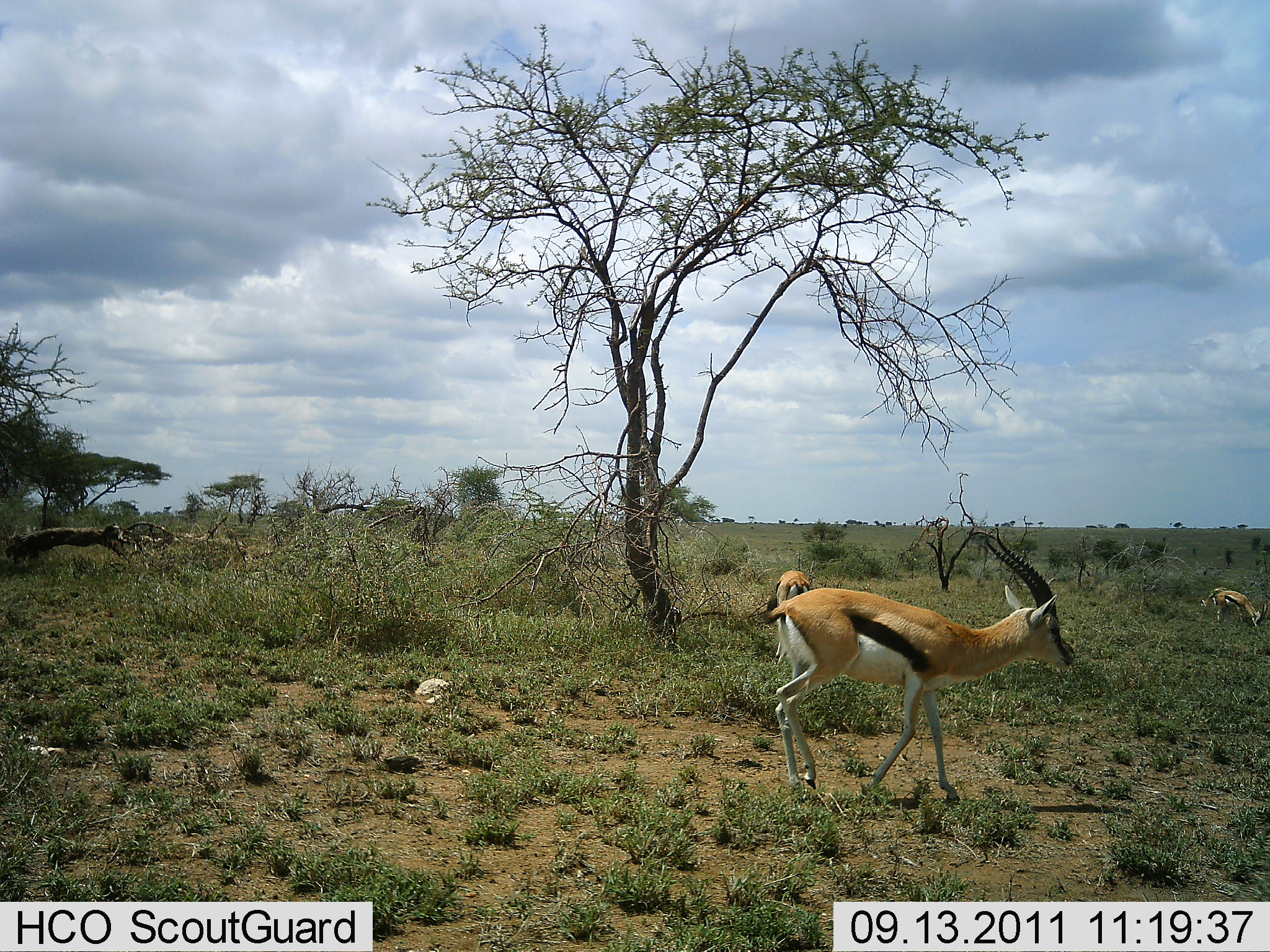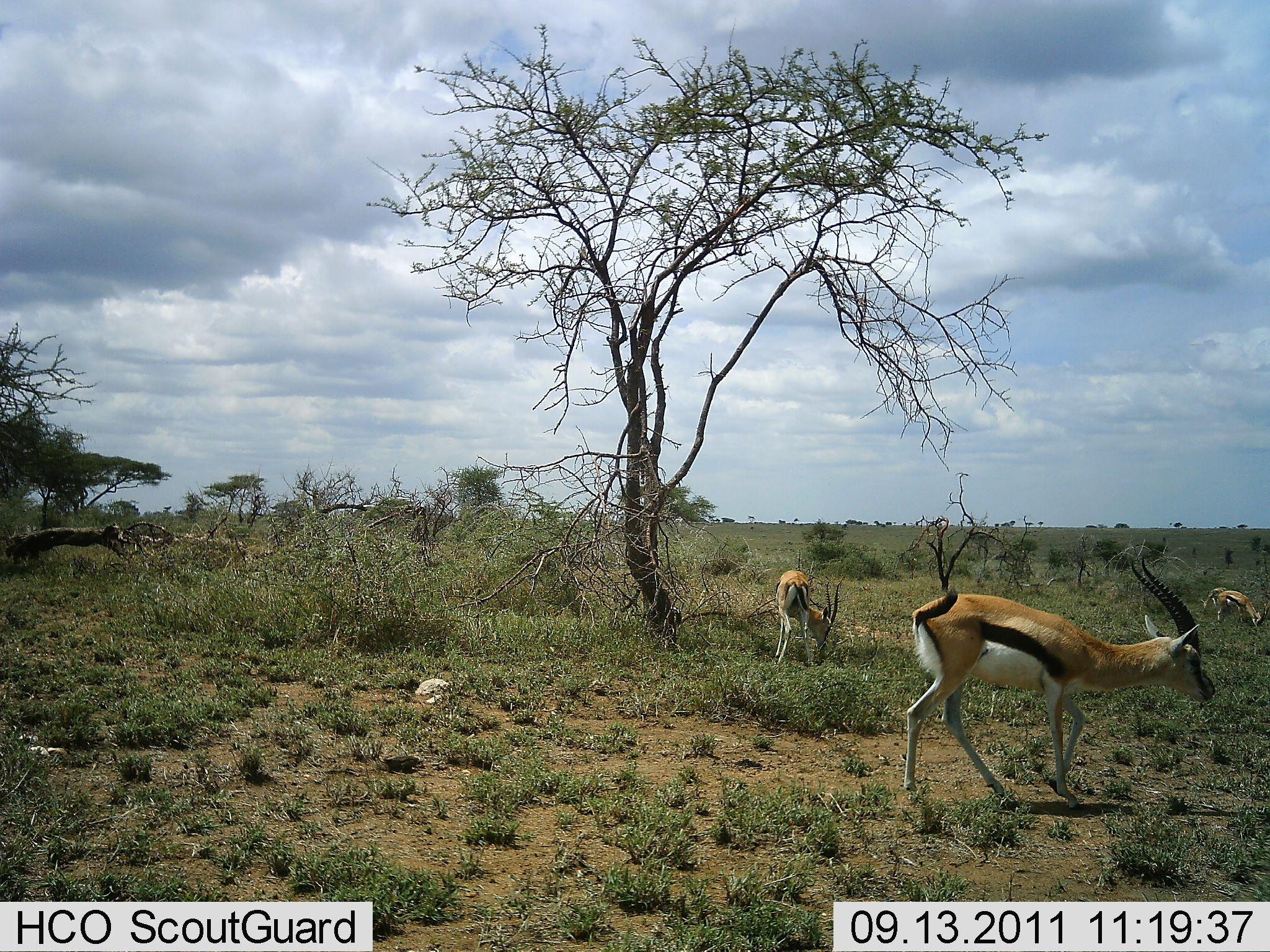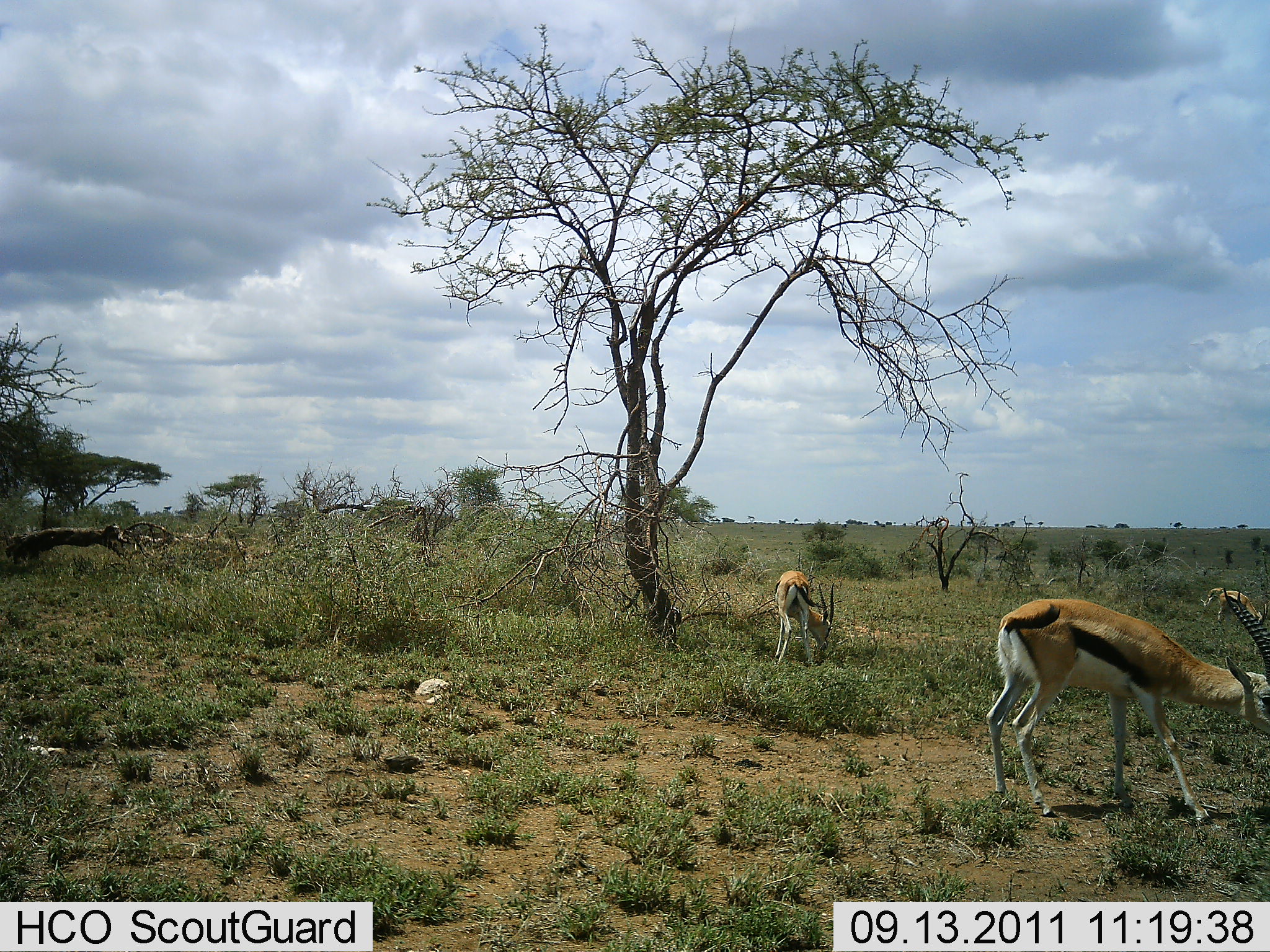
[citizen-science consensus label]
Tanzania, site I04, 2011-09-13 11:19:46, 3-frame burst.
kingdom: Animalia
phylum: Chordata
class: Mammalia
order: Artiodactyla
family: Bovidae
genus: Eudorcas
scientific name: Eudorcas thomsonii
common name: thomson's gazelle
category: gazellethomsons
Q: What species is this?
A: Gazellethomsons (thomson's gazelle) (Eudorcas thomsonii).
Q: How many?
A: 3.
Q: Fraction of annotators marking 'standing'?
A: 29%.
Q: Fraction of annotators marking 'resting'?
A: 0%.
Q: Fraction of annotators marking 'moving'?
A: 36%.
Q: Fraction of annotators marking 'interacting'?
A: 0%.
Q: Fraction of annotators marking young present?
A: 0%.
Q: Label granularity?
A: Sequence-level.